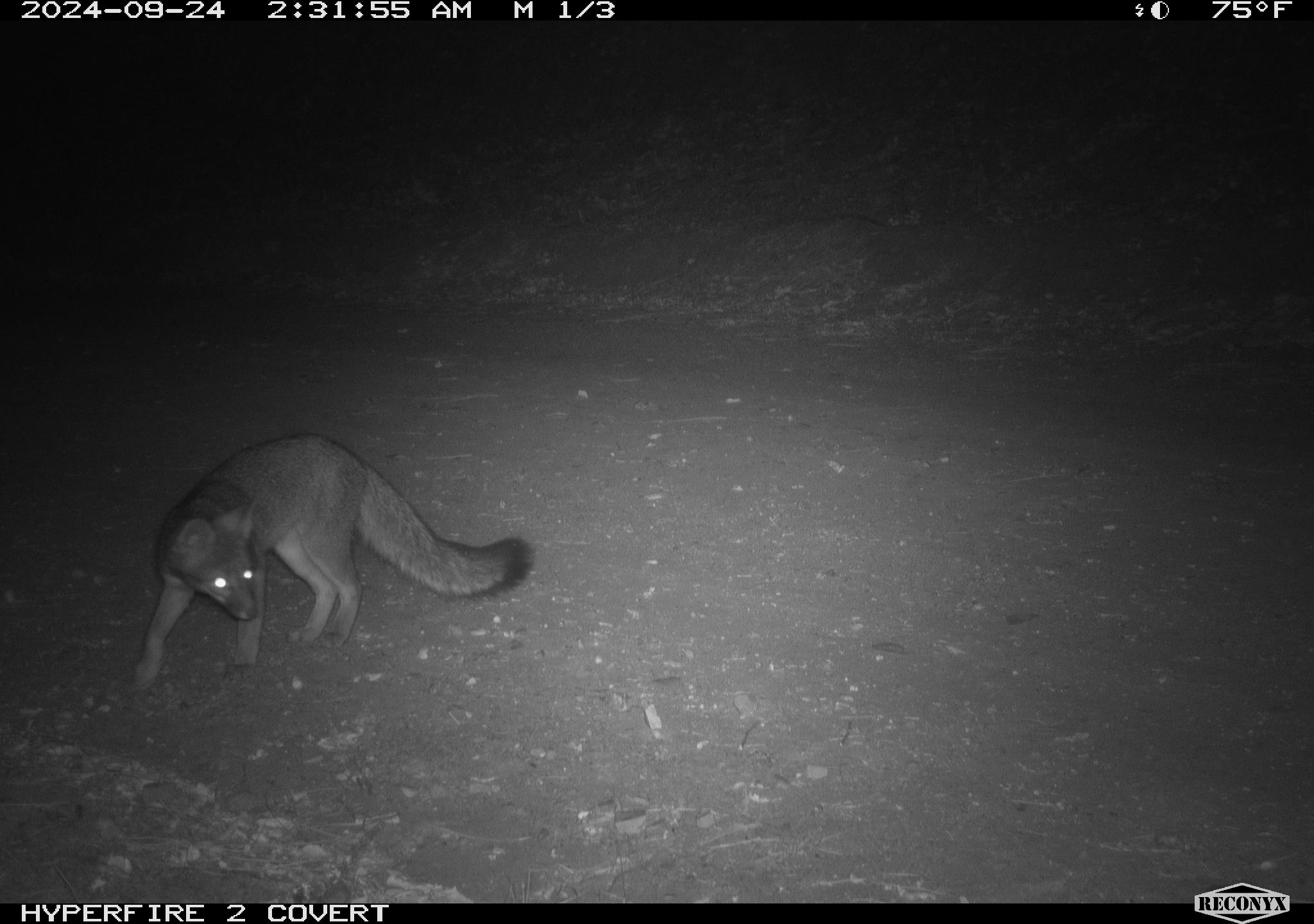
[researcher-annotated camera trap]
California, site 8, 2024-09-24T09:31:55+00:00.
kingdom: Animalia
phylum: Chordata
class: Mammalia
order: Carnivora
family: Canidae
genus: Urocyon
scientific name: Urocyon cinereoargenteus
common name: gray fox